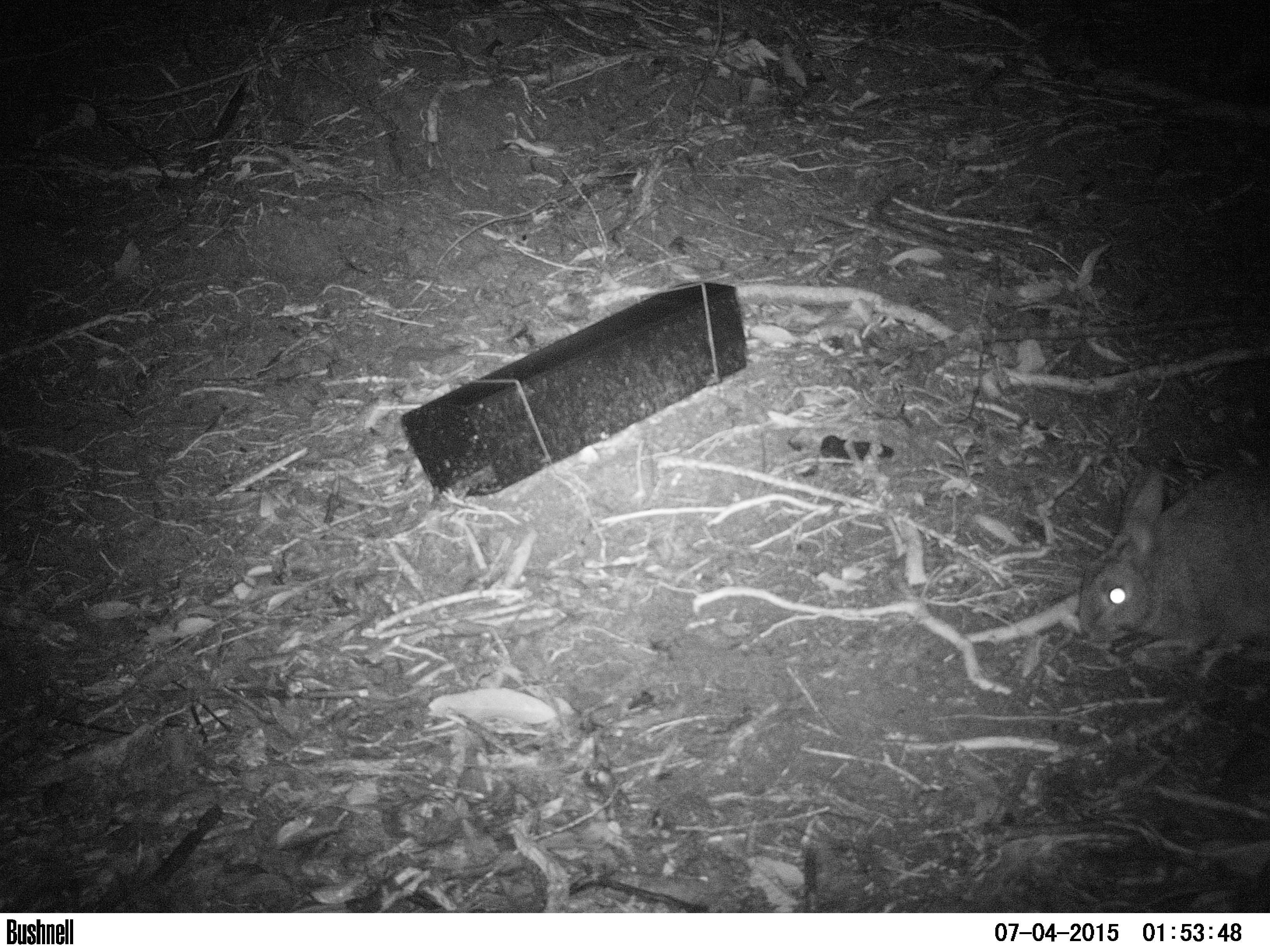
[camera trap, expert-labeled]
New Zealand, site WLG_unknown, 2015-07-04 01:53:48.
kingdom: Animalia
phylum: Chordata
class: Mammalia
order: Lagomorpha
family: Leporidae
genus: Oryctolagus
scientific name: Oryctolagus cuniculus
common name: european rabbit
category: rabbit